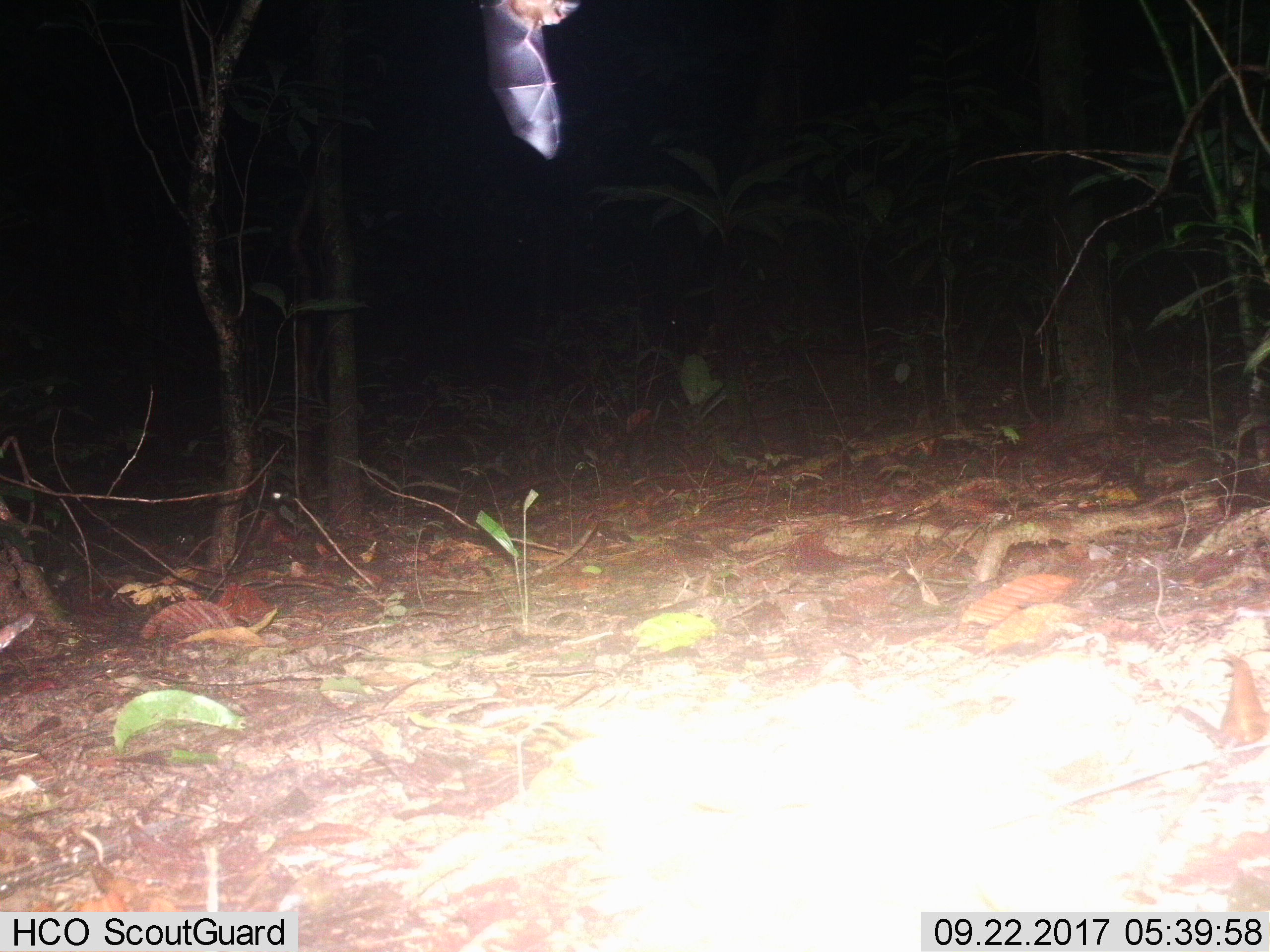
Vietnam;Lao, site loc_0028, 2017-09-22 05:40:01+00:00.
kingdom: Animalia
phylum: Chordata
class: Mammalia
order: Chiroptera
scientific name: Chiroptera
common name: bat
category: unidentified bat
Unidentified bat (bat) (Chiroptera). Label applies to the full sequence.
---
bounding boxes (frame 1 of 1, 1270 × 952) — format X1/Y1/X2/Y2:
unidentified bat: 479/0/583/160